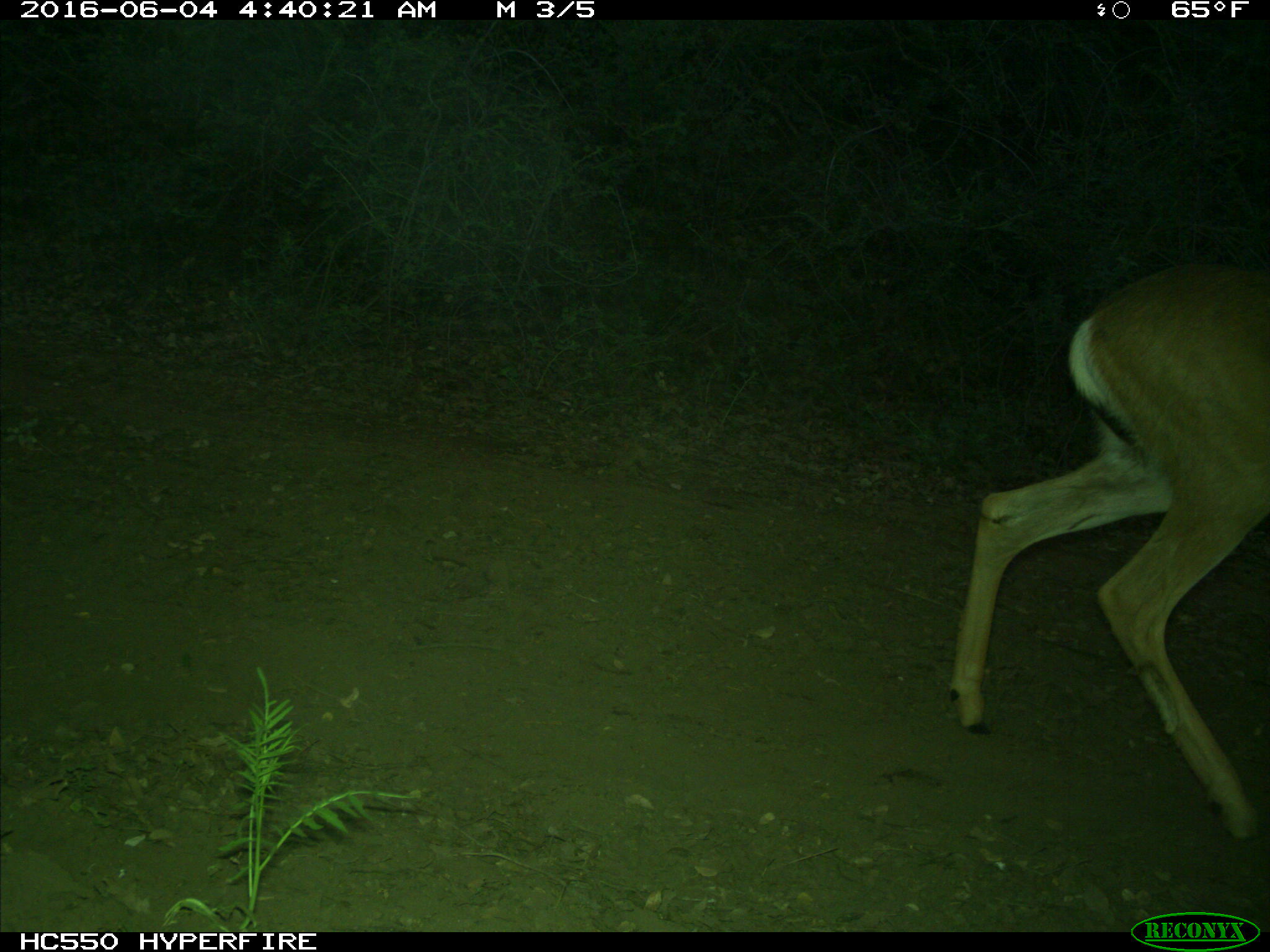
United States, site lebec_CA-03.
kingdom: Animalia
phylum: Chordata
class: Mammalia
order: Artiodactyla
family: Cervidae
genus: Odocoileus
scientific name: Odocoileus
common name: deer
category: unidentified deer